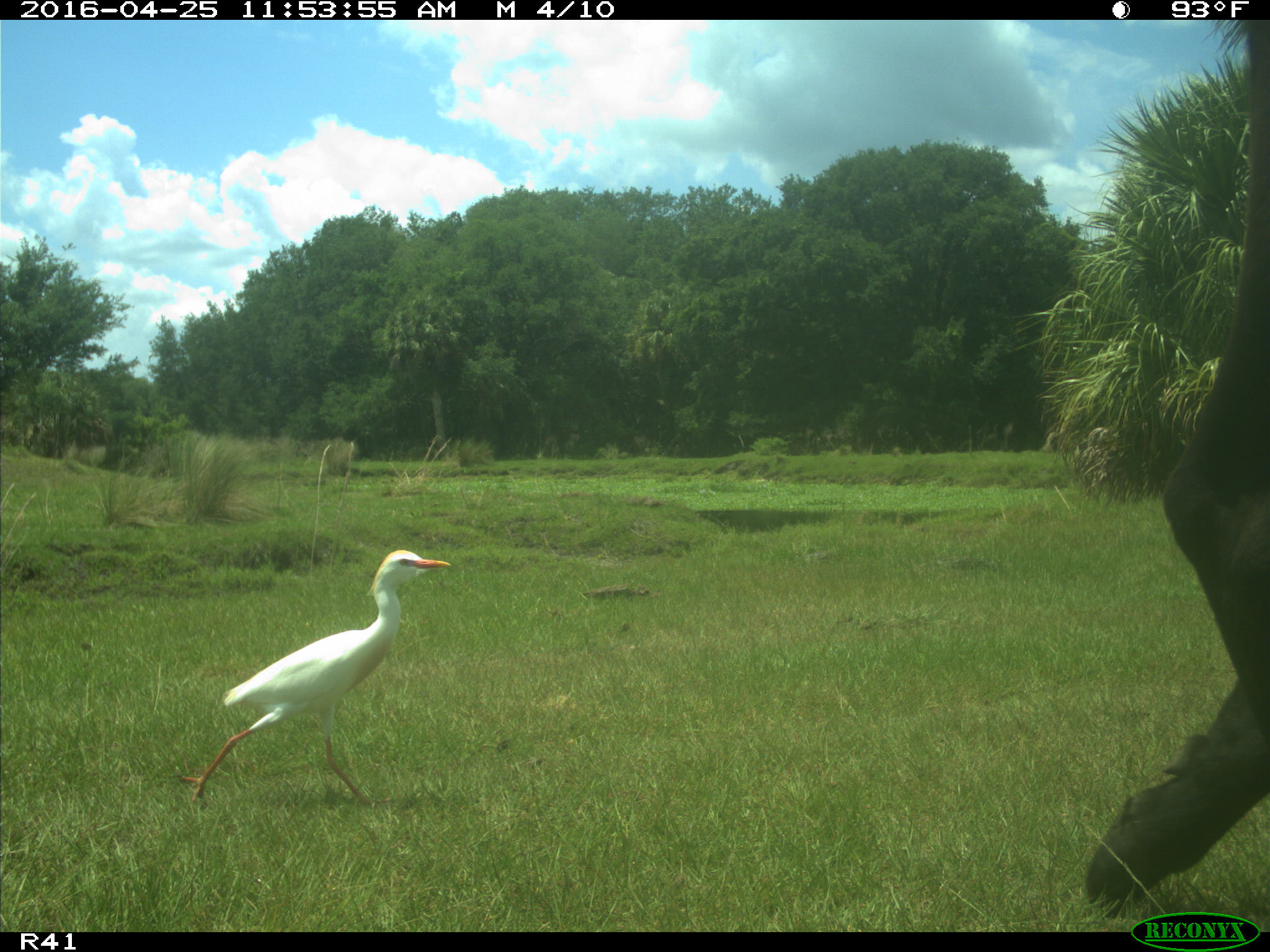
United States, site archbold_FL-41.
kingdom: Animalia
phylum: Chordata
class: Mammalia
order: Artiodactyla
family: Bovidae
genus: Bos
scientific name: Bos taurus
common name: domestic cow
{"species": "Bos taurus (domestic cow)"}